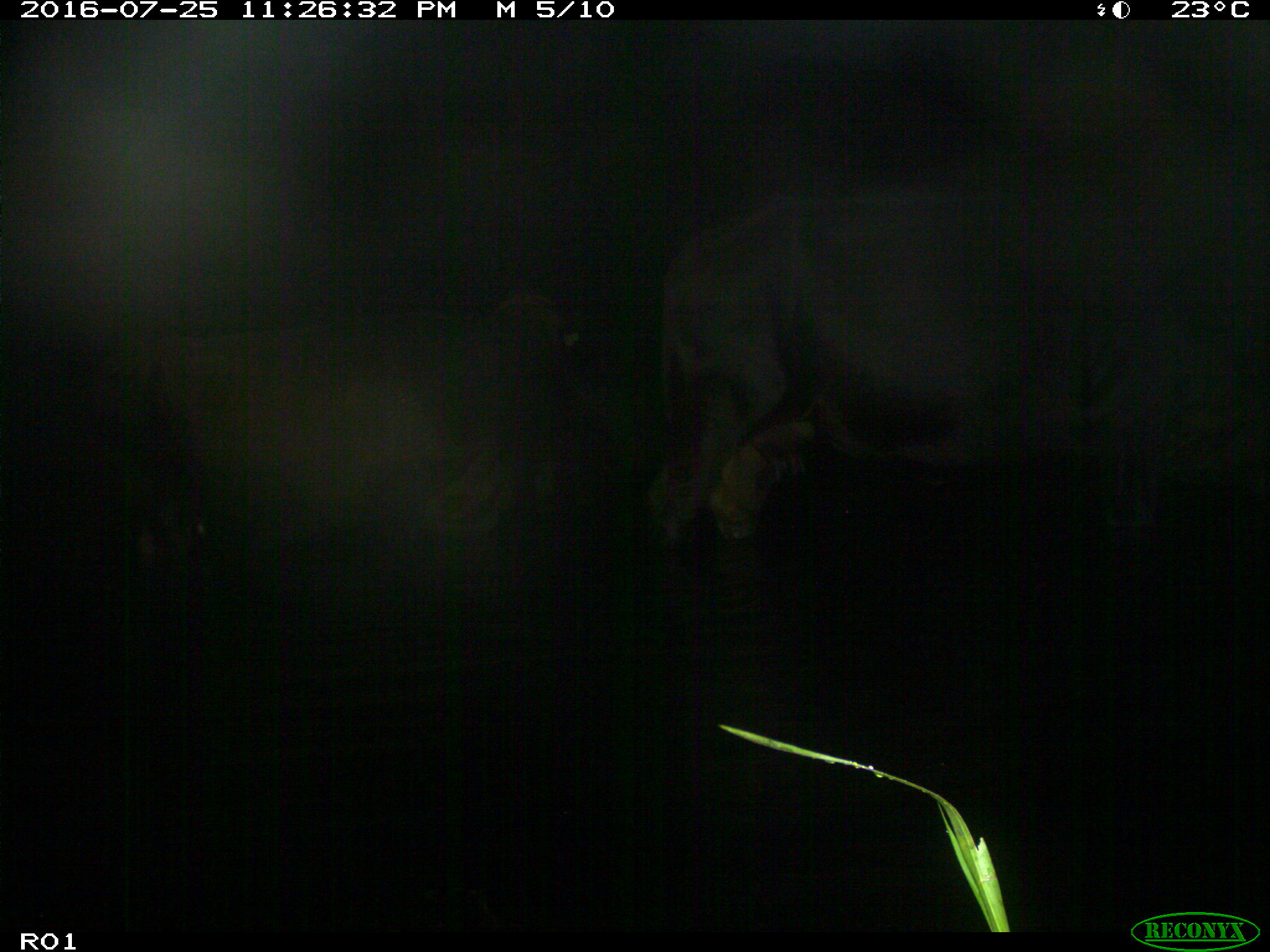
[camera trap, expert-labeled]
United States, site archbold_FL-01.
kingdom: Animalia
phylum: Chordata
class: Mammalia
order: Artiodactyla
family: Bovidae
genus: Bos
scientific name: Bos taurus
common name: domestic cow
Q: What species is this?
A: Bos taurus (domestic cow).